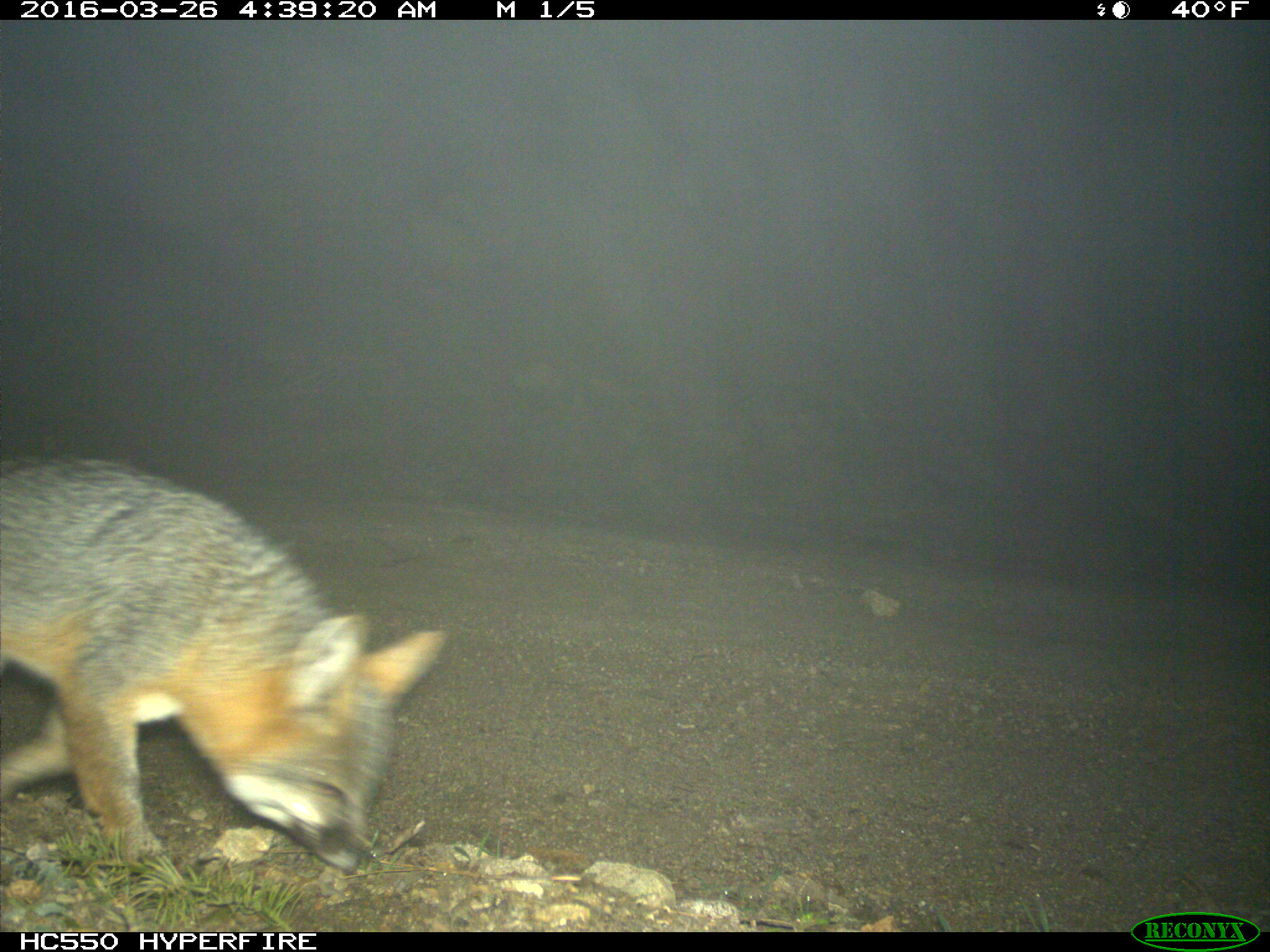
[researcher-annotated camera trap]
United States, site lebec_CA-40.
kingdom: Animalia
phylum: Chordata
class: Mammalia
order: Carnivora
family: Canidae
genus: Urocyon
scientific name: Urocyon cinereoargenteus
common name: gray fox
Urocyon cinereoargenteus (gray fox).